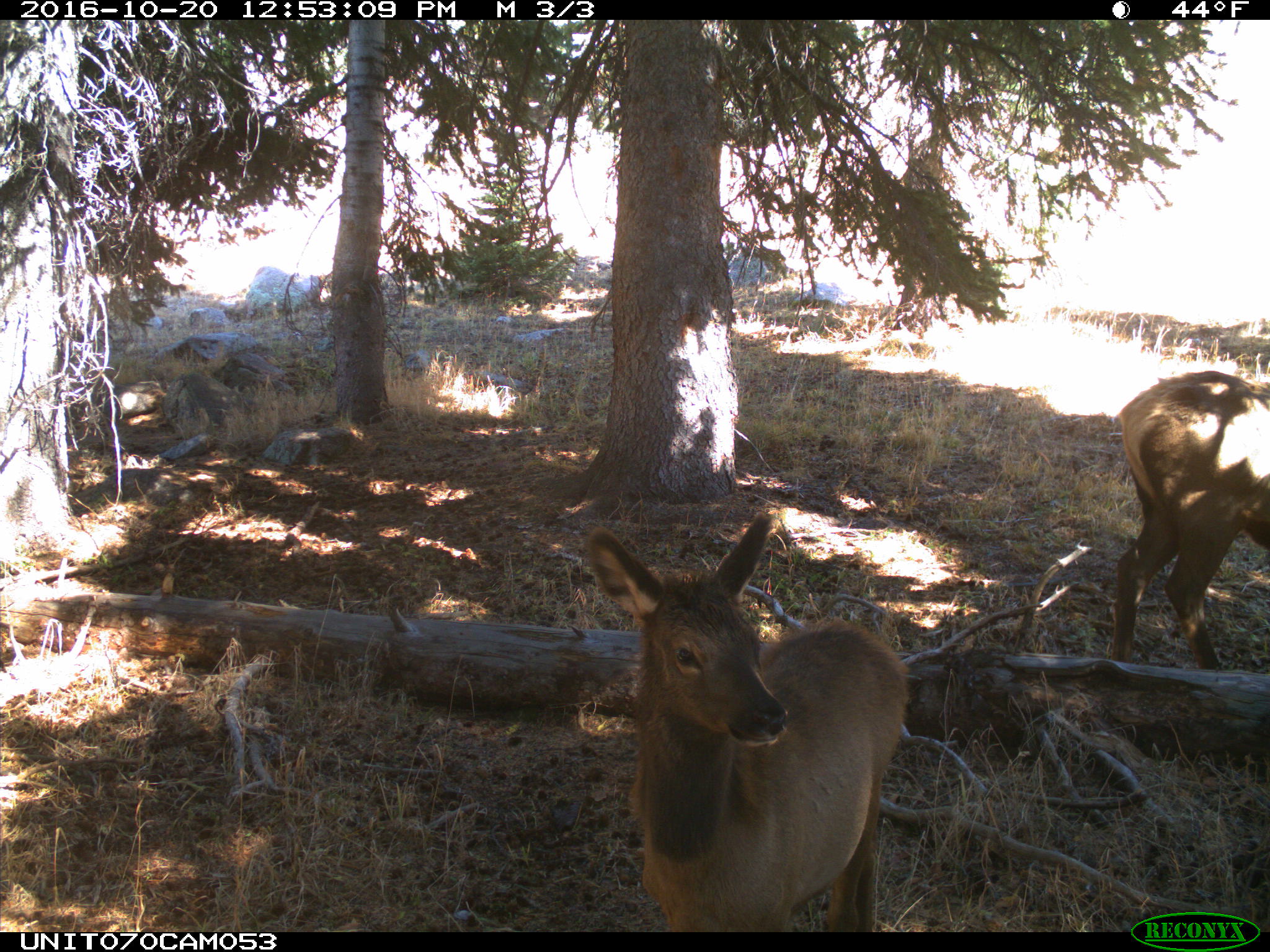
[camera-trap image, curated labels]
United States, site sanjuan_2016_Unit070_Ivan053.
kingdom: Animalia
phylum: Chordata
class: Mammalia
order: Artiodactyla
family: Cervidae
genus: Cervus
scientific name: Cervus elaphus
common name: red deer